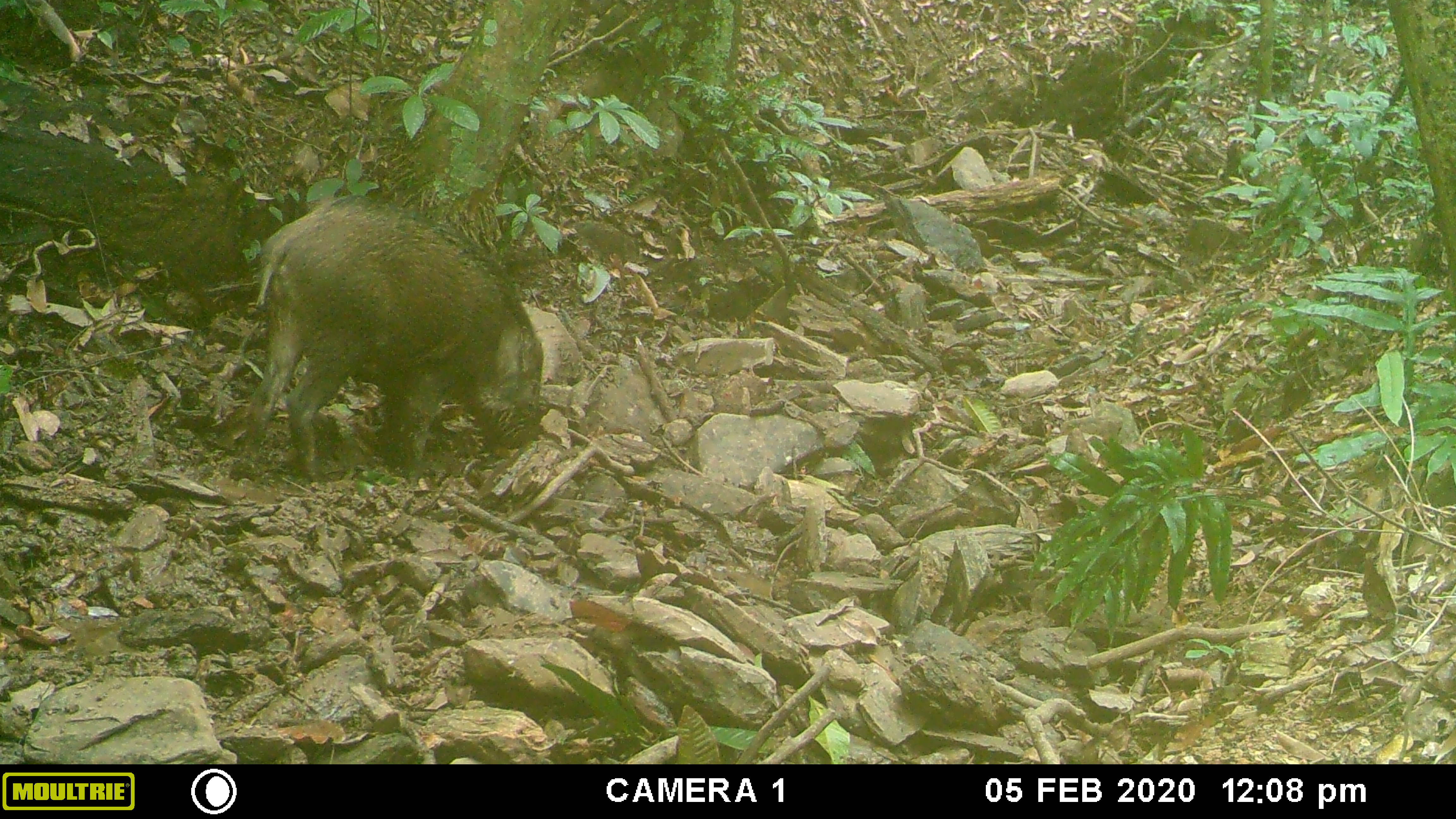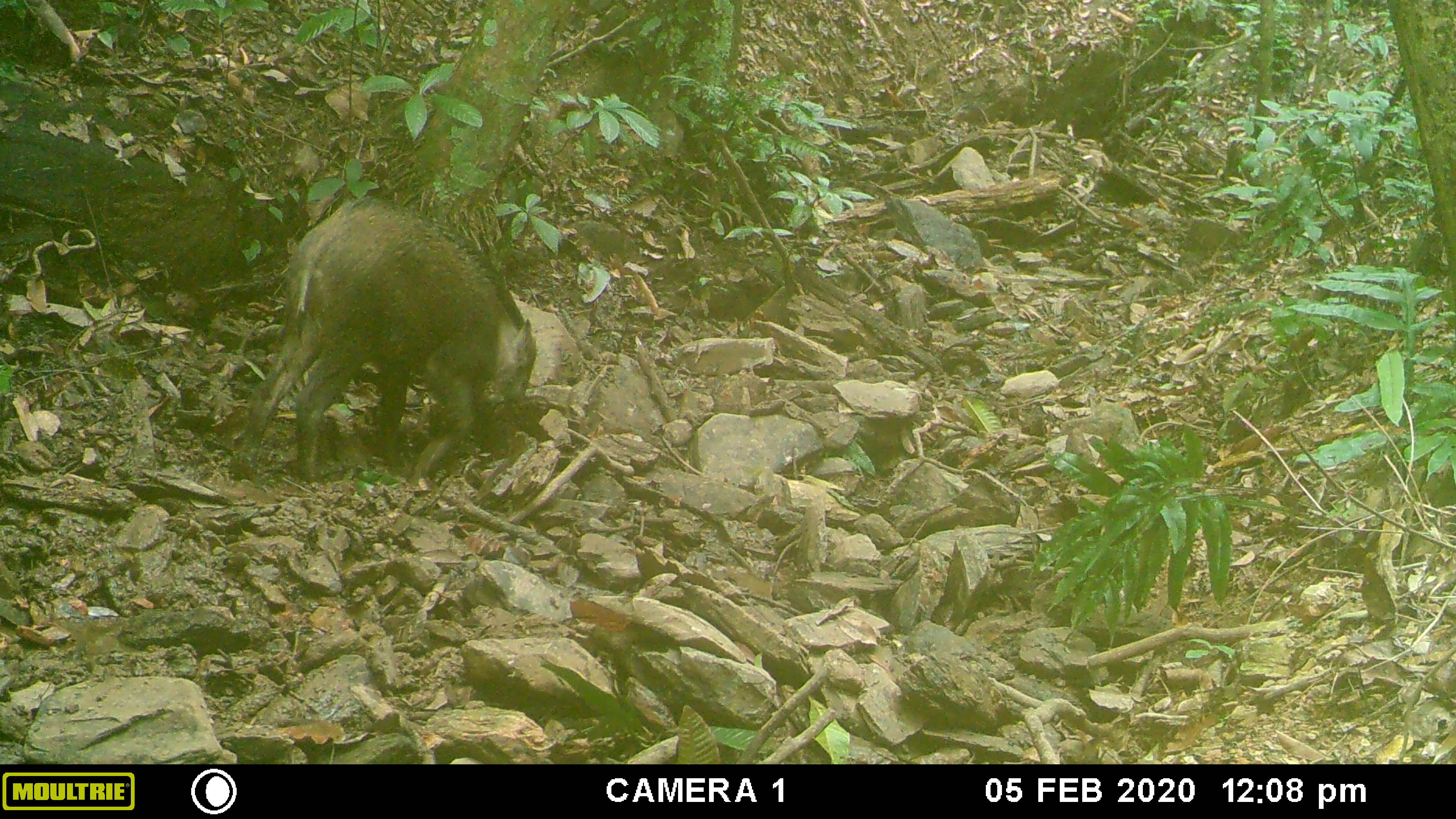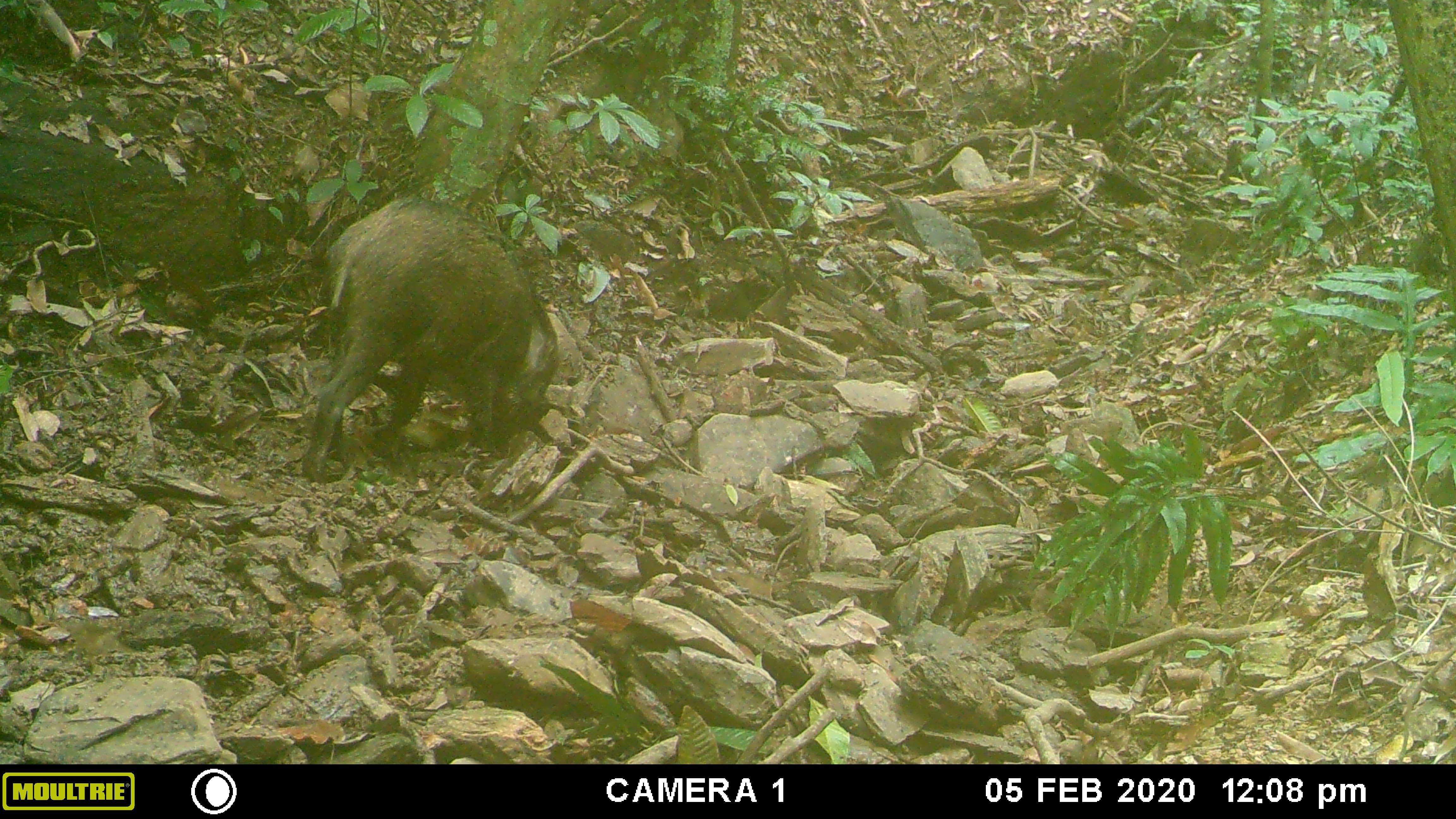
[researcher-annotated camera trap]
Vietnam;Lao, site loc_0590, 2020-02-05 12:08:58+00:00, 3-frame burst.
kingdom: Animalia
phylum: Chordata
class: Mammalia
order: Artiodactyla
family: Suidae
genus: Sus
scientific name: Sus scrofa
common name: eurasian wild pig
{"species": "eurasian wild pig (Sus scrofa)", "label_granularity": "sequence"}